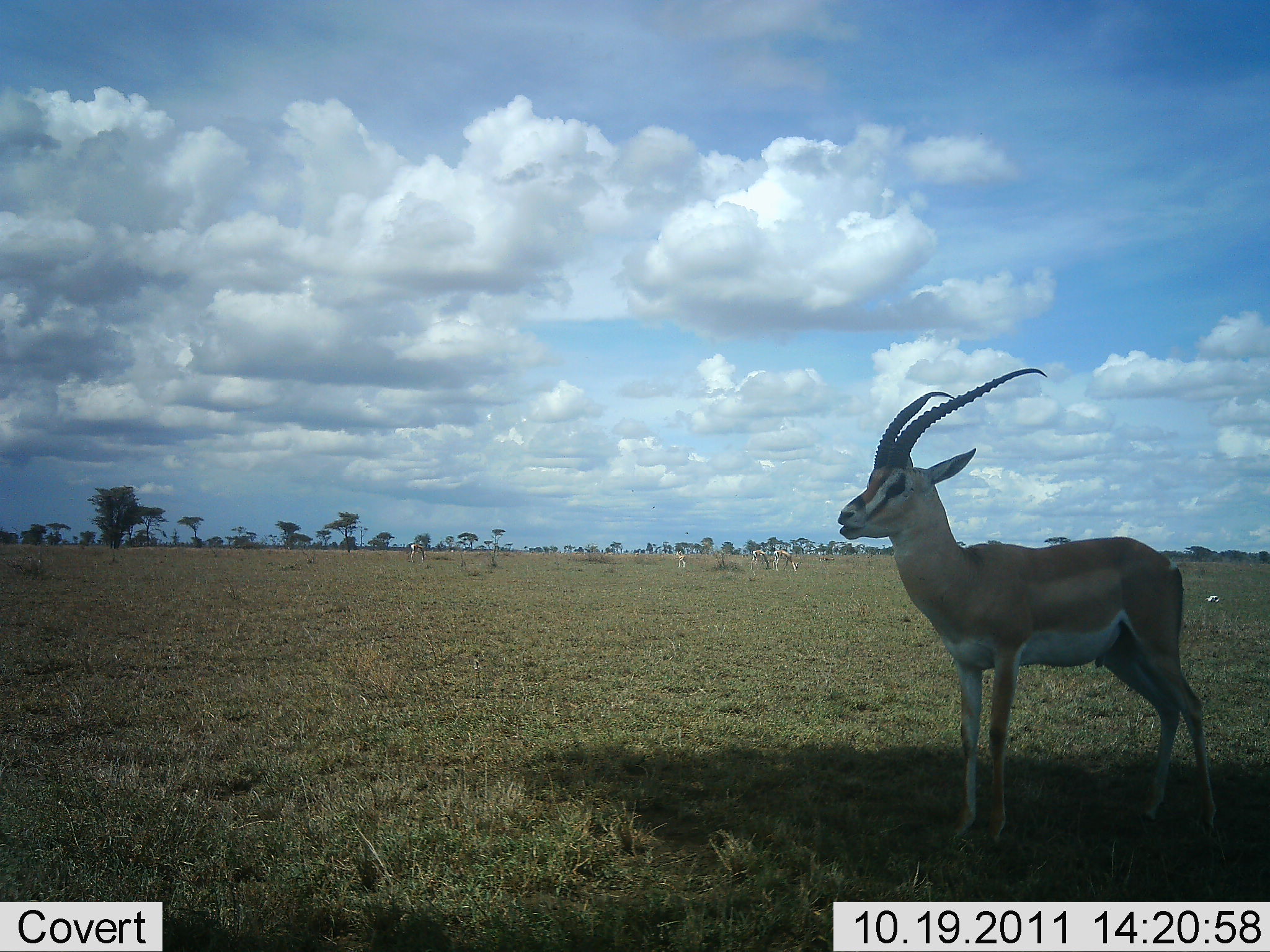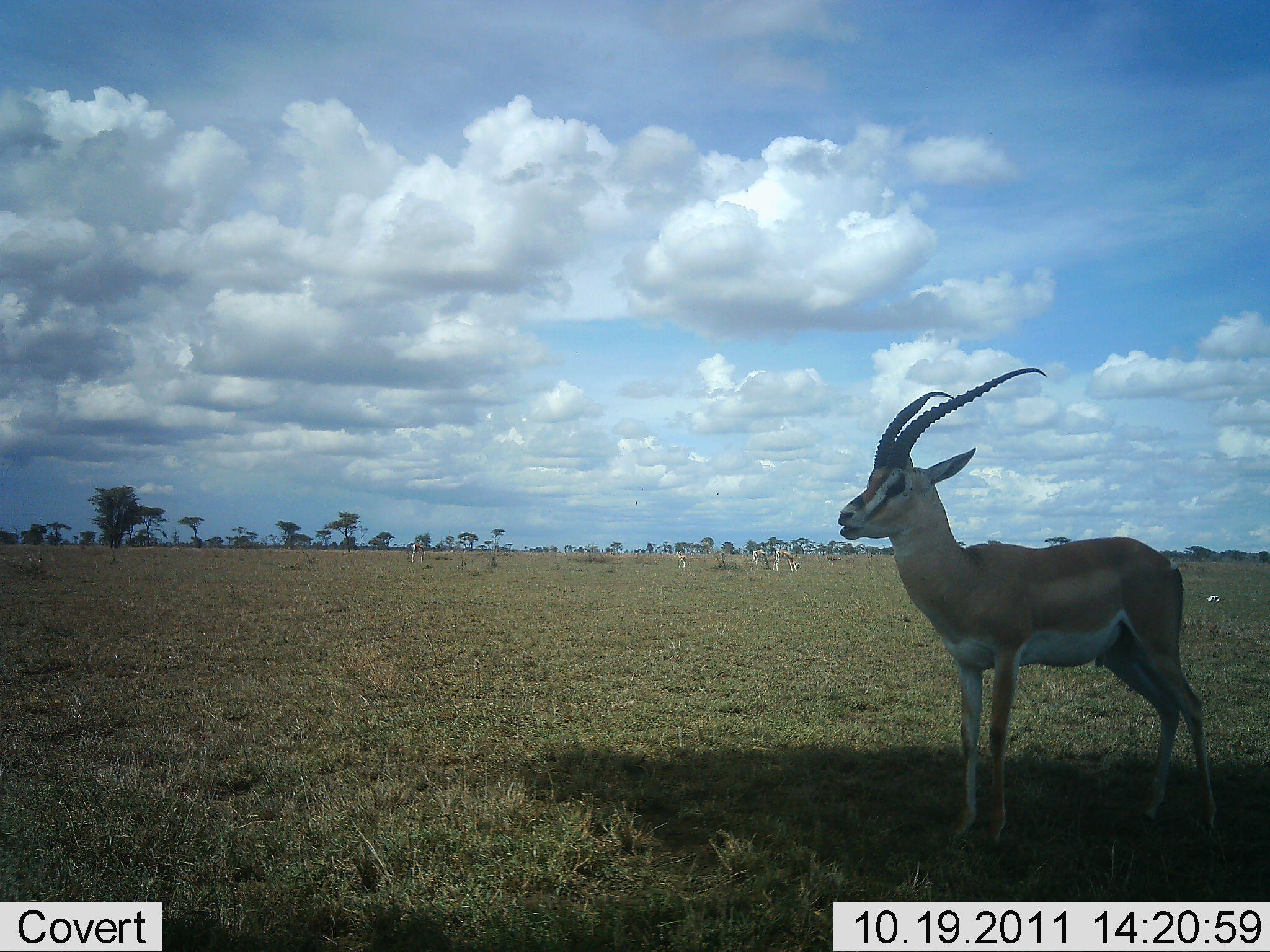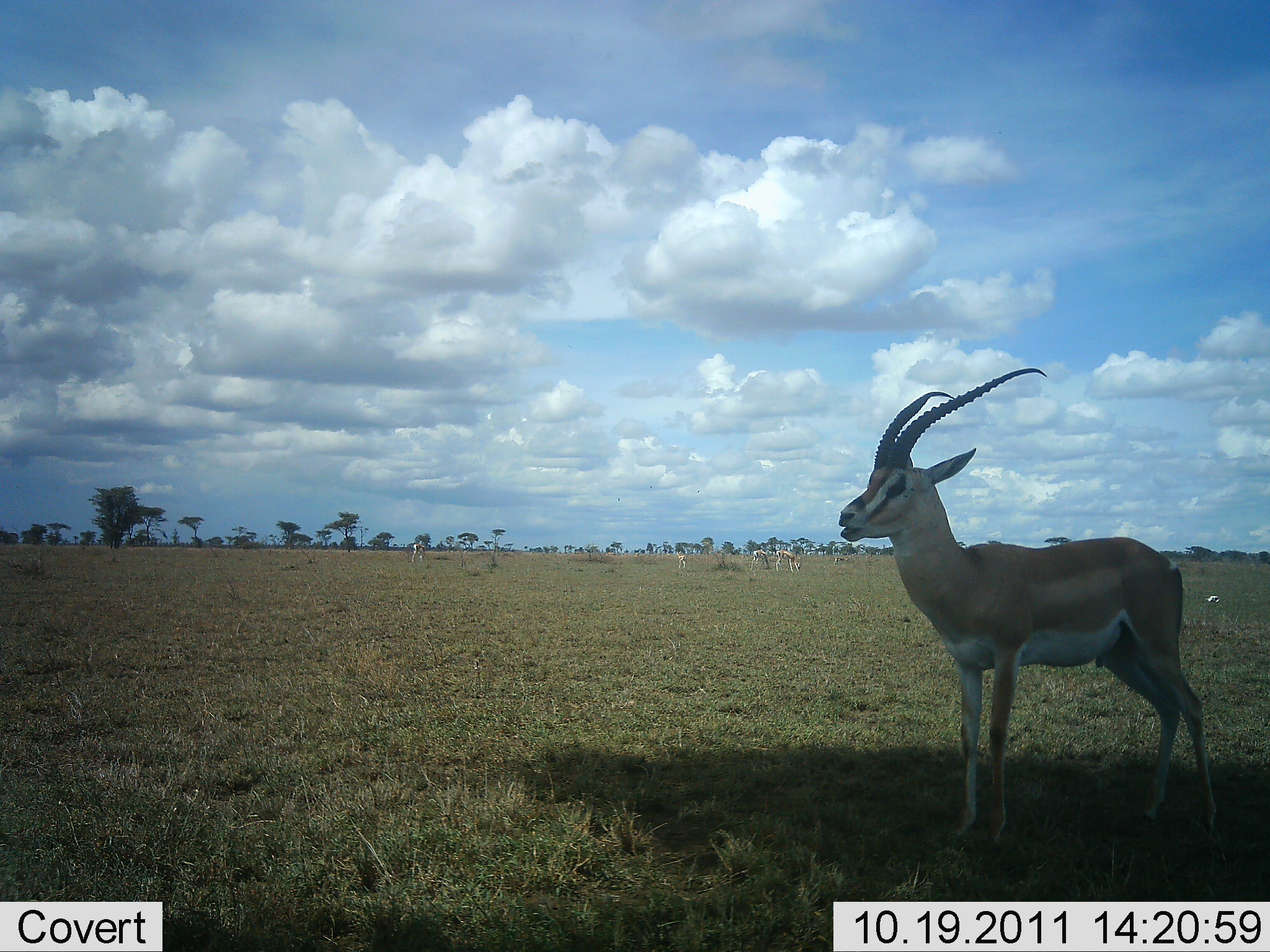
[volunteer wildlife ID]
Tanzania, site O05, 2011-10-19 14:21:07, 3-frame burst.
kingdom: Animalia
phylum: Chordata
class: Mammalia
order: Artiodactyla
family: Bovidae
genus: Nanger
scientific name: Nanger granti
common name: grant's gazelle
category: gazellegrants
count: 1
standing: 100%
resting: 7%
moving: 7%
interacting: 0%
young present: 0%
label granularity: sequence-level